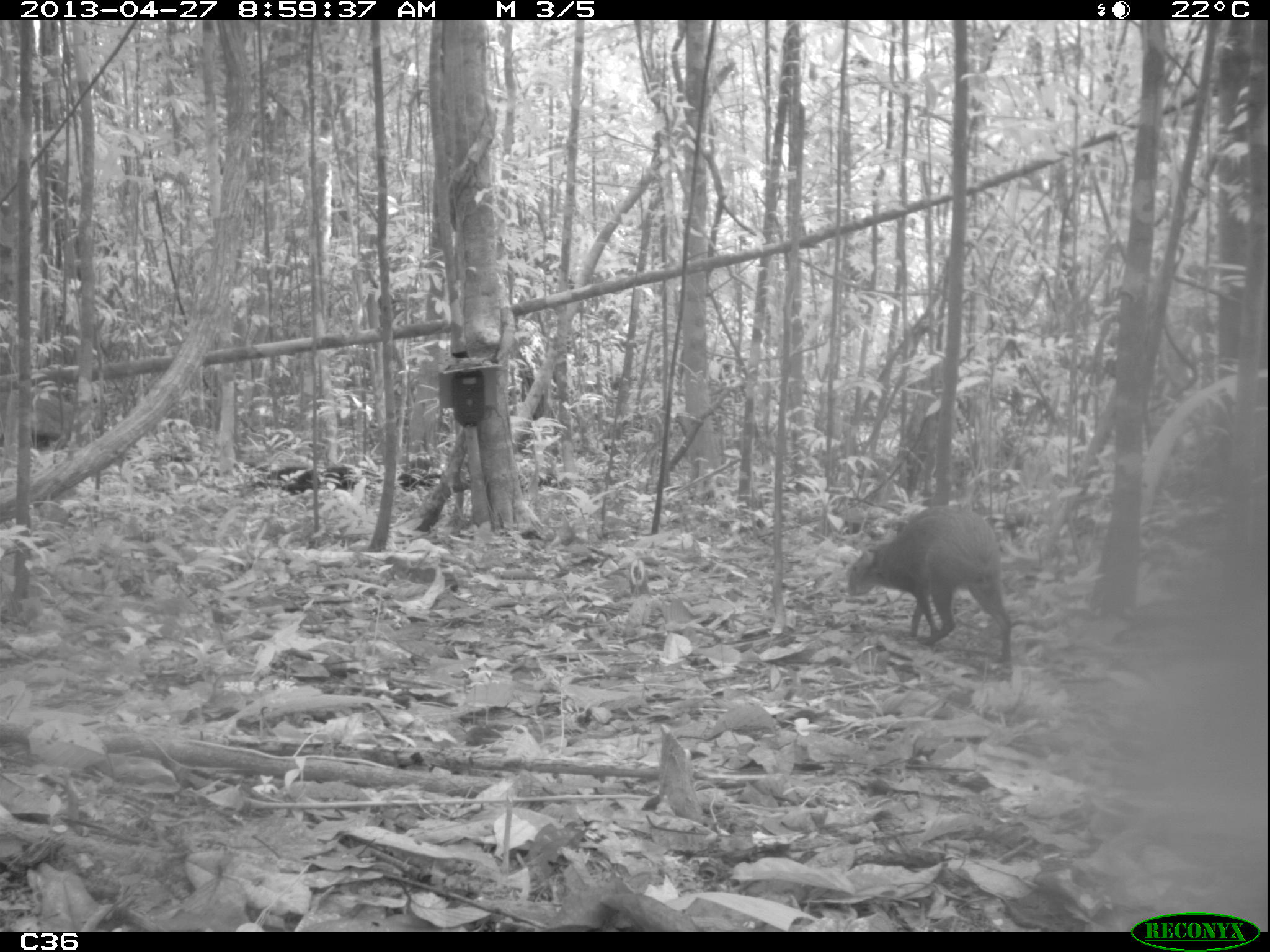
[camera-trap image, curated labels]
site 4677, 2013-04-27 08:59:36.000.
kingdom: Animalia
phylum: Chordata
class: Mammalia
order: Rodentia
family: Dasyproctidae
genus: Dasyprocta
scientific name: Dasyprocta leporina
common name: red-rumped agouti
Dasyprocta leporina (red-rumped agouti), count 1, age adult.